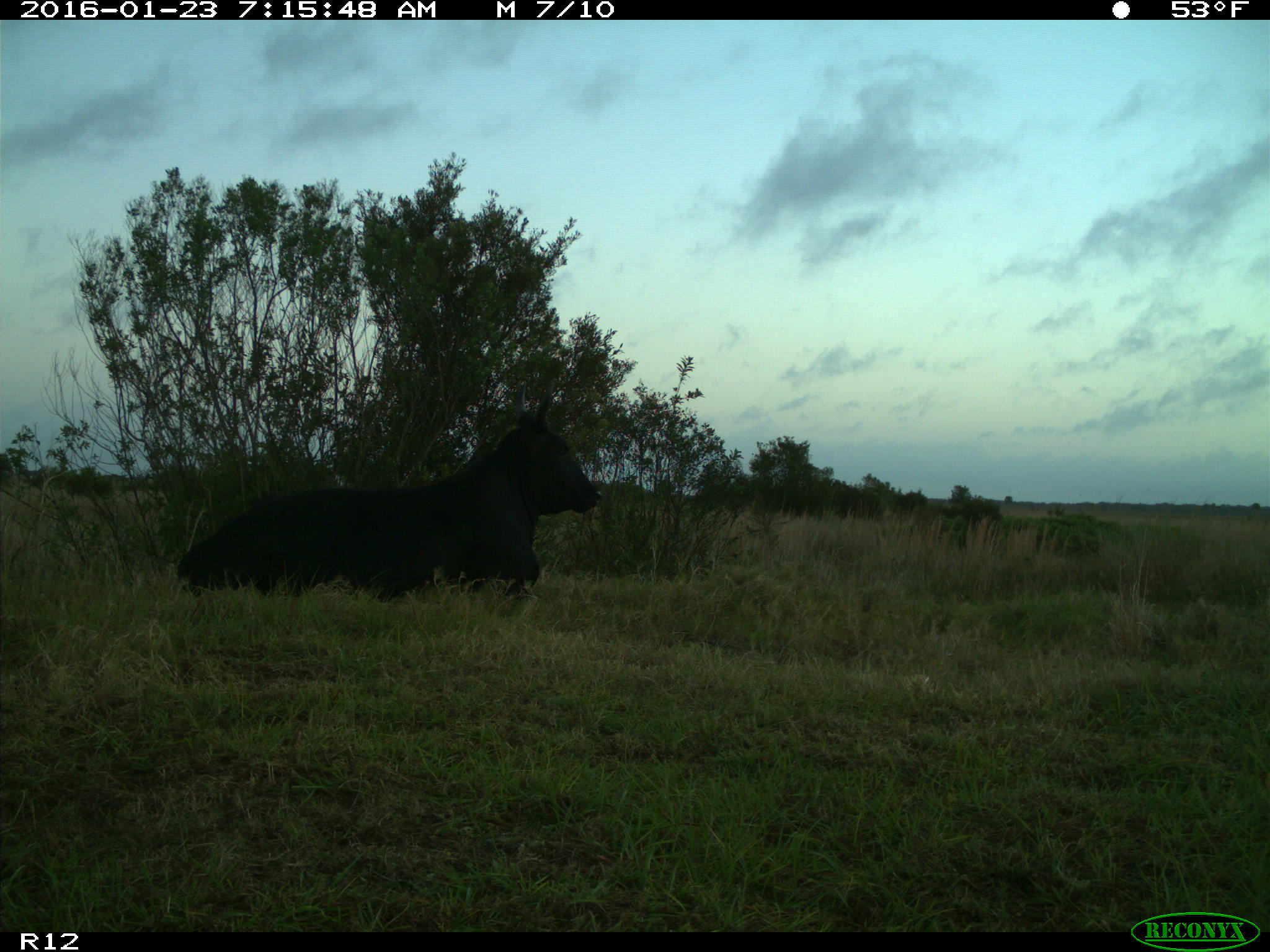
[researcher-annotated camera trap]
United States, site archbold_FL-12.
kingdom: Animalia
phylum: Chordata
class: Mammalia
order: Artiodactyla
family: Bovidae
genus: Bos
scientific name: Bos taurus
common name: domestic cow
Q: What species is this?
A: Bos taurus (domestic cow).